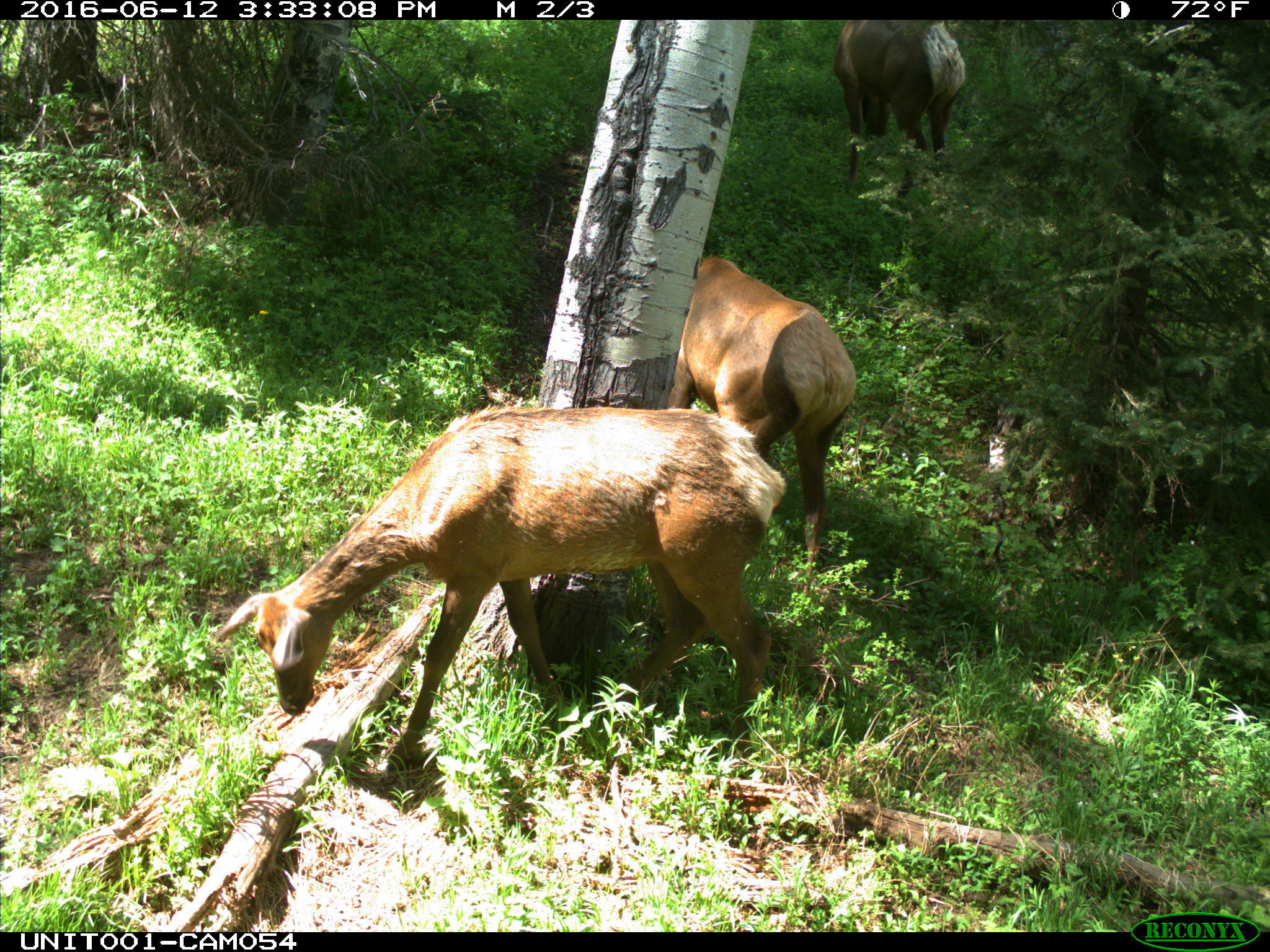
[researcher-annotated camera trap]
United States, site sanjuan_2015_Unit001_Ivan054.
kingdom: Animalia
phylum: Chordata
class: Mammalia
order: Artiodactyla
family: Cervidae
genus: Cervus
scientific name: Cervus elaphus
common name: red deer